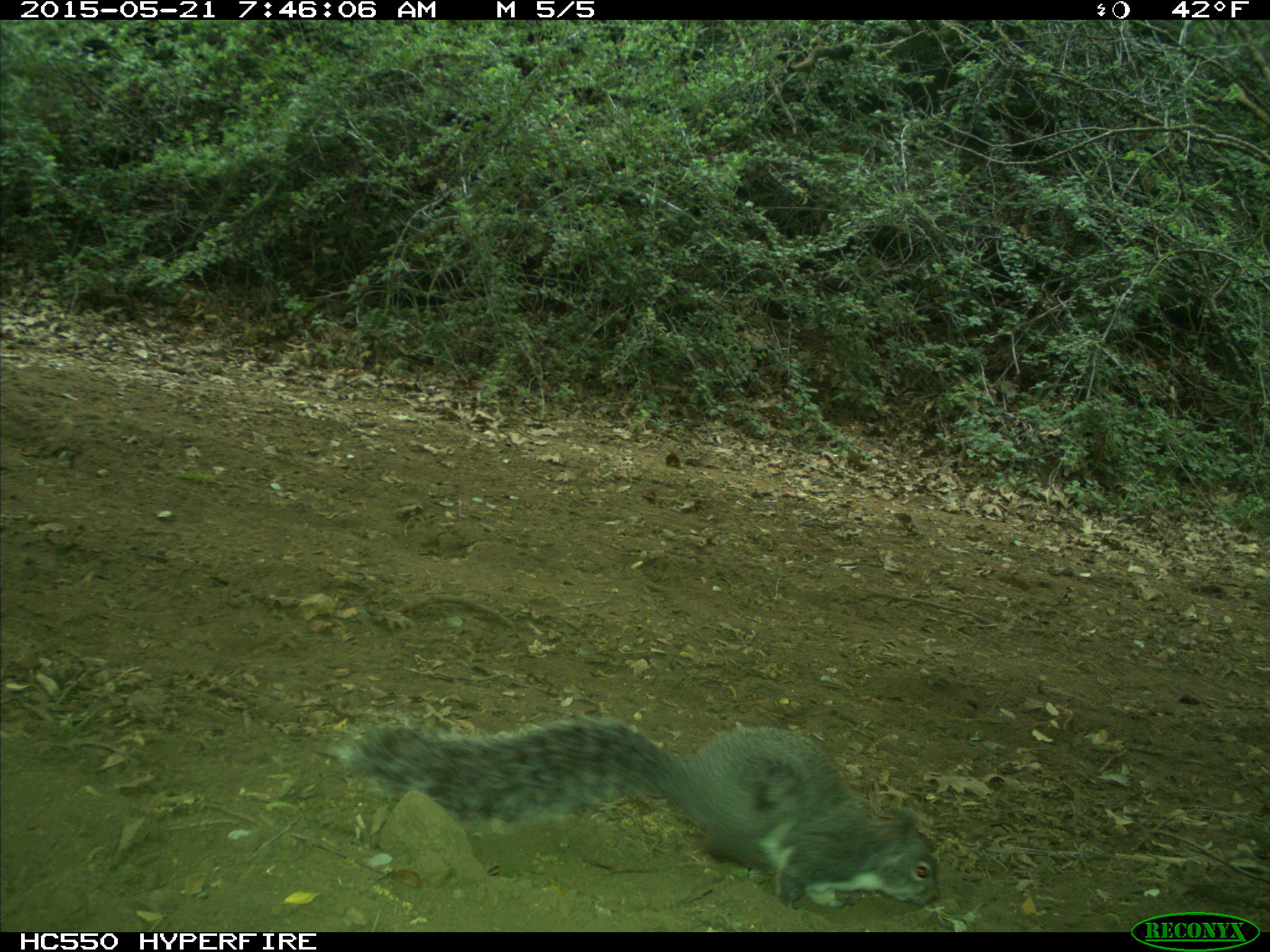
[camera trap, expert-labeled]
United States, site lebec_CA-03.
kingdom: Animalia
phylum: Chordata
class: Mammalia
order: Rodentia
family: Sciuridae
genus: Sciurus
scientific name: Sciurus carolinensis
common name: eastern gray squirrel